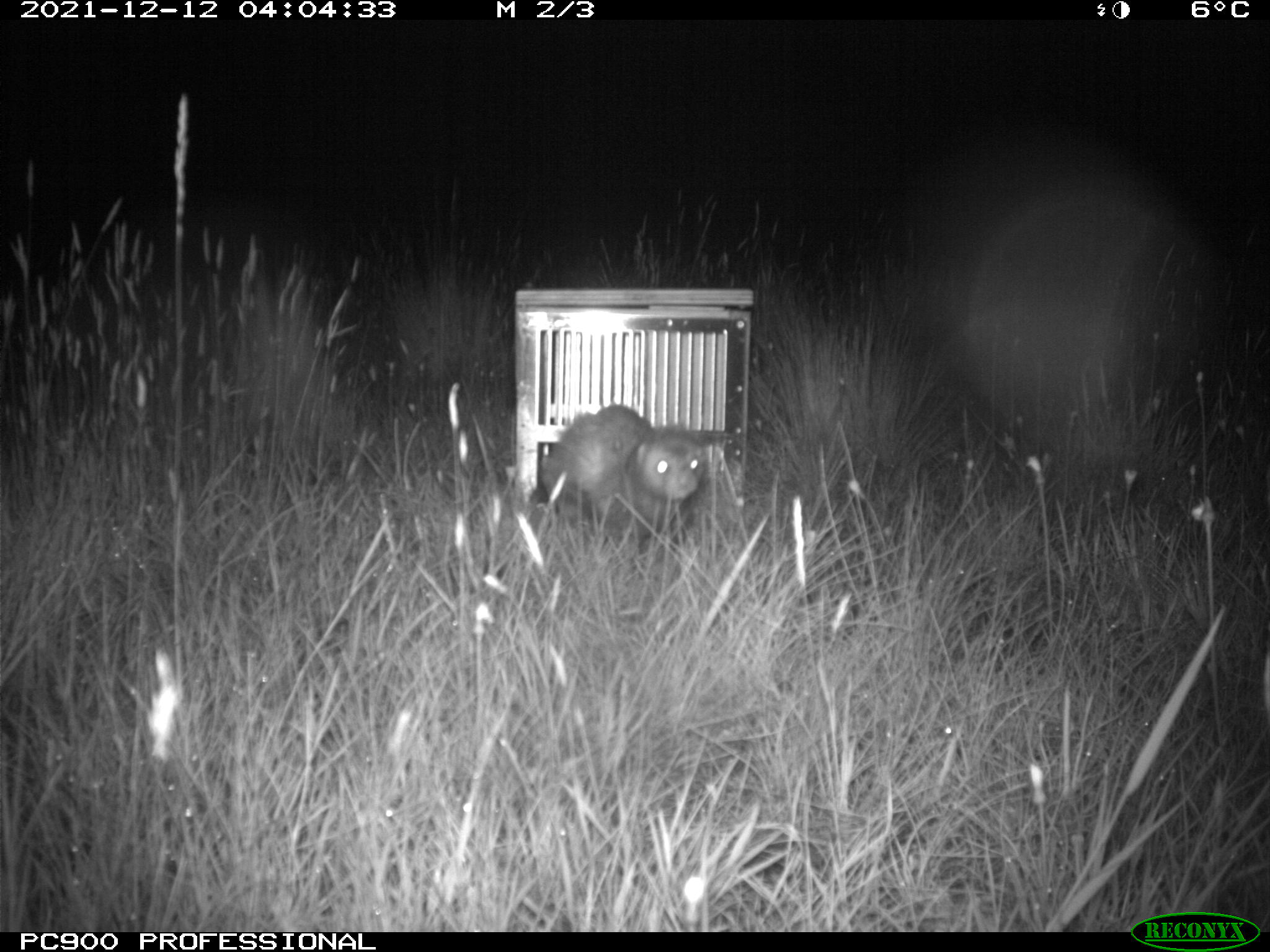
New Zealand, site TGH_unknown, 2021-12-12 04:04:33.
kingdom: Animalia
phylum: Chordata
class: Mammalia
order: Carnivora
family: Mustelidae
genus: Mustela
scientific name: Mustela furo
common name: ferret